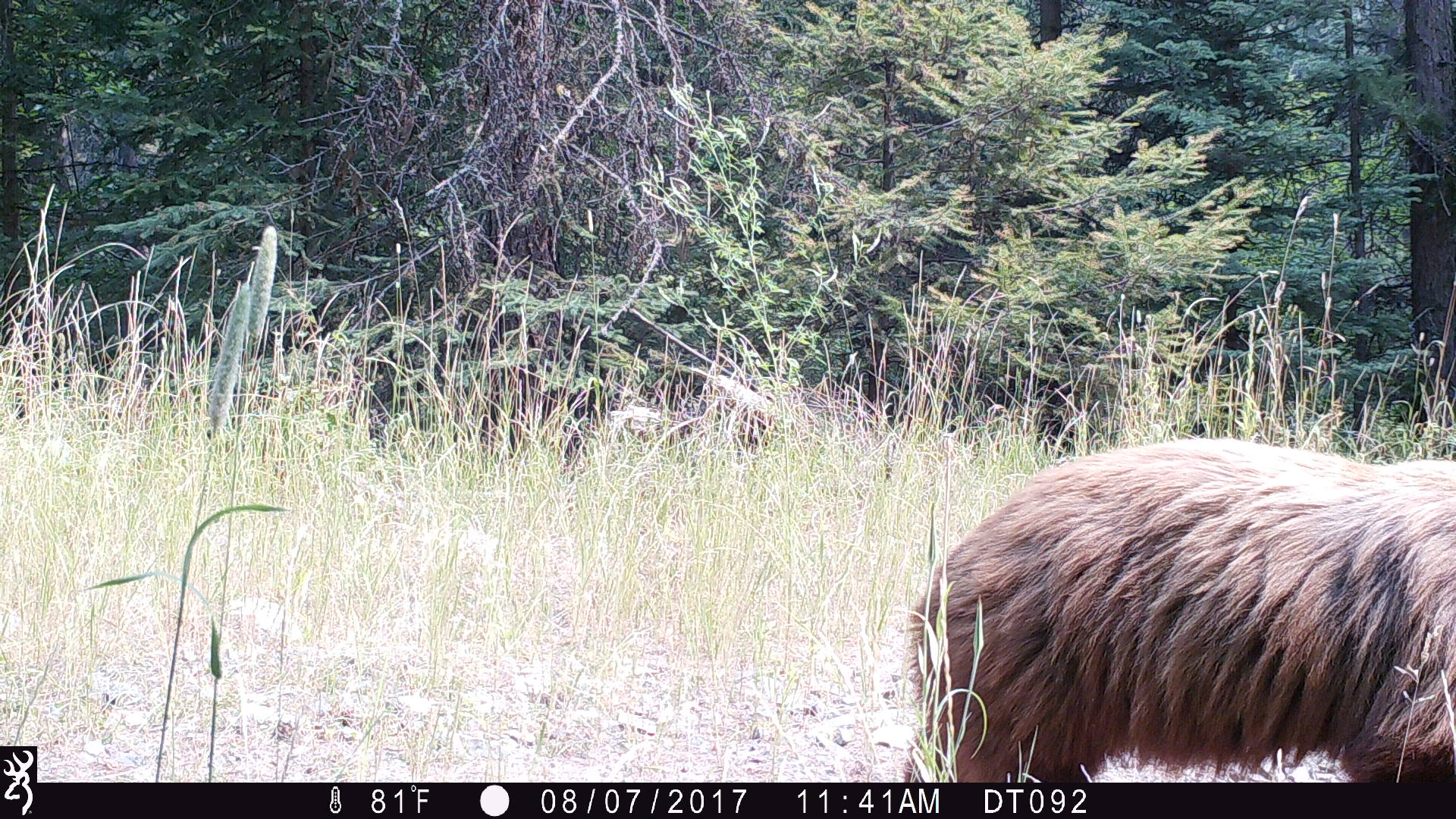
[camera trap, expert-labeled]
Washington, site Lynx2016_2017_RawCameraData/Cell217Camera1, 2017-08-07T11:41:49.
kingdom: Animalia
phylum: Chordata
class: Mammalia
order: Carnivora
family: Ursidae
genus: Ursus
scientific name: Ursus americanus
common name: american black bear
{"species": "Ursus americanus (american black bear)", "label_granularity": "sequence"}